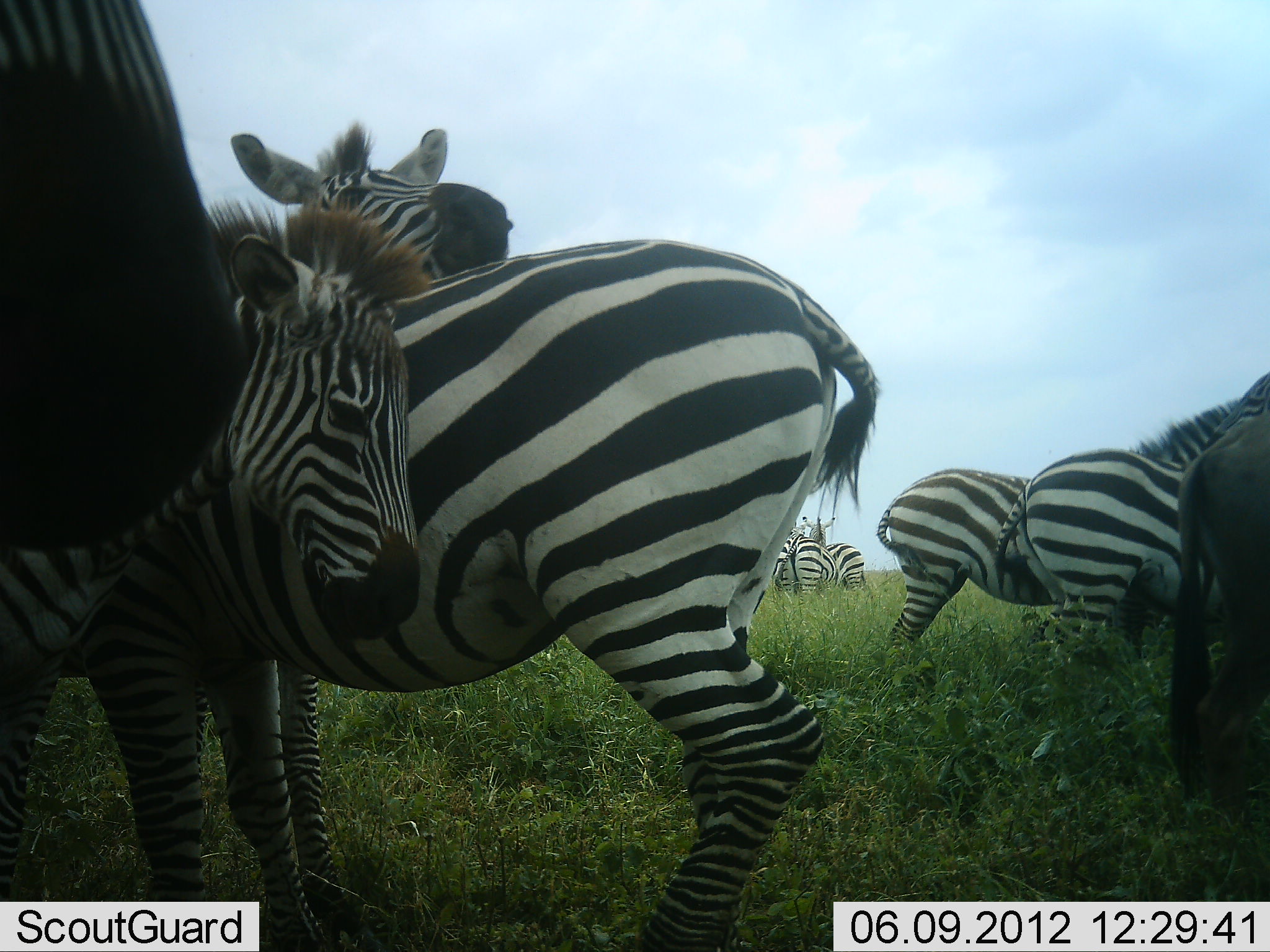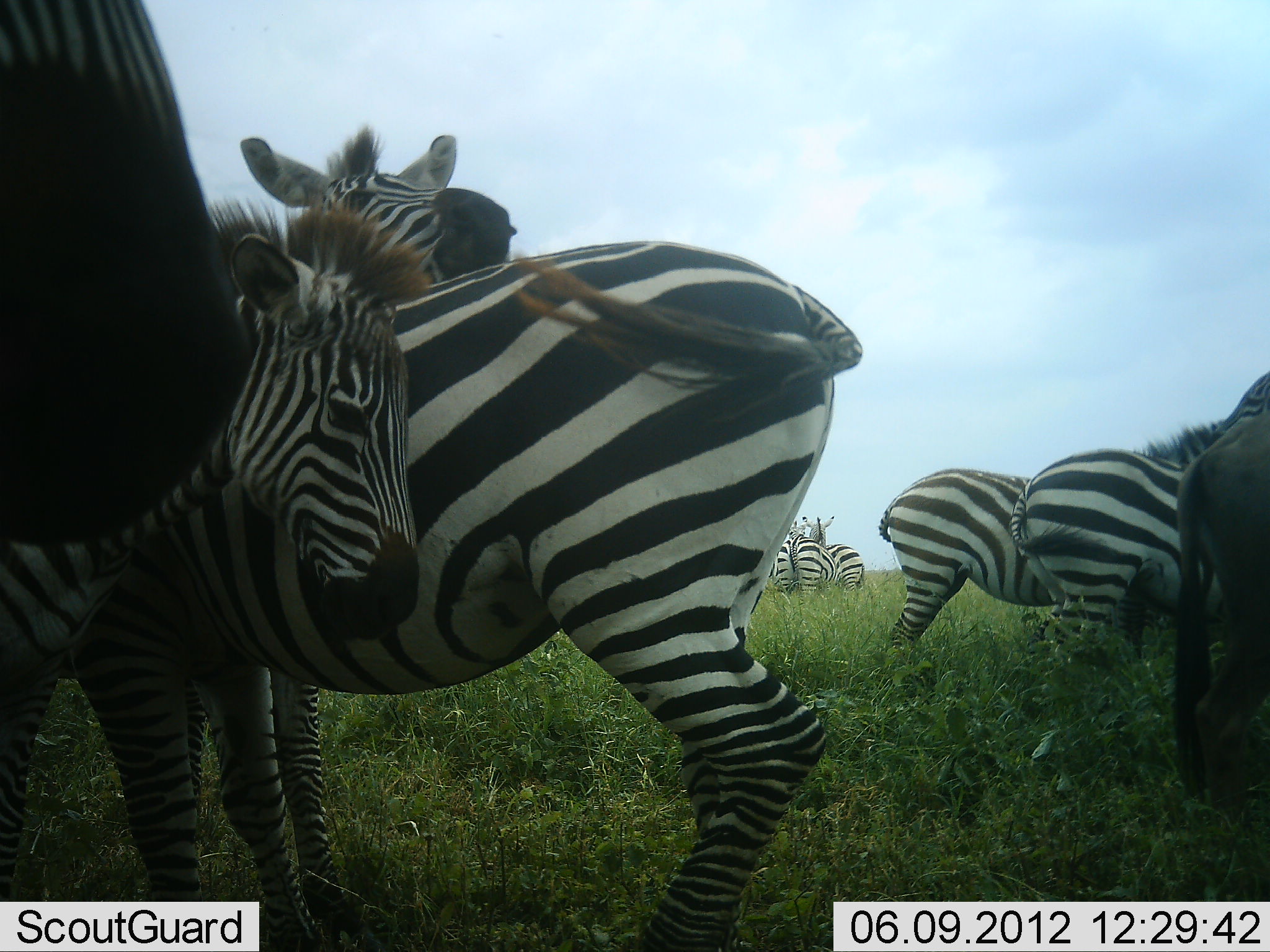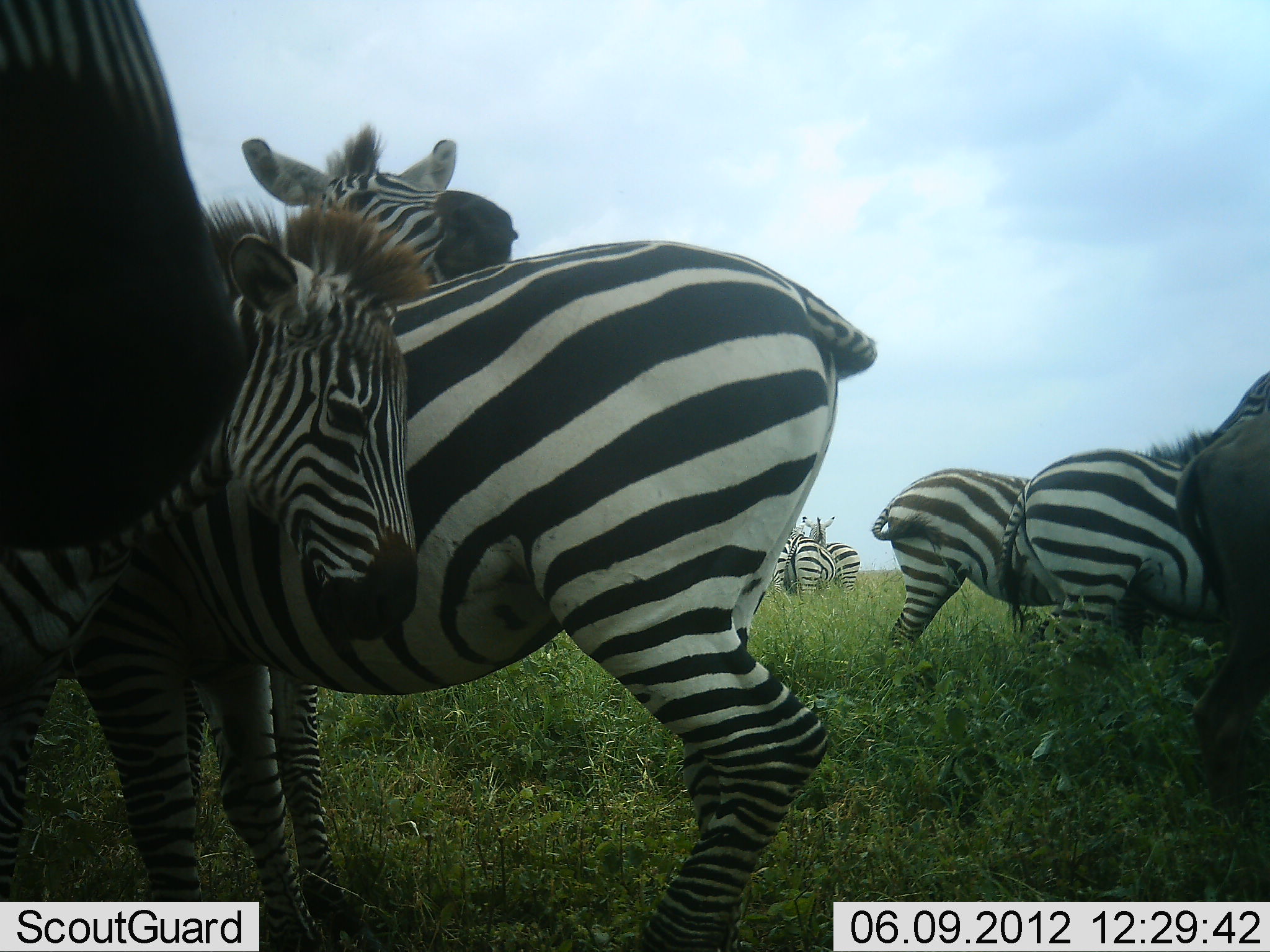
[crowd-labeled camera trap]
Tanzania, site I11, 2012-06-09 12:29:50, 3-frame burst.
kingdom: Animalia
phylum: Chordata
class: Mammalia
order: Perissodactyla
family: Equidae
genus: Equus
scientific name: Equus quagga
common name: plains zebra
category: zebra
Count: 8.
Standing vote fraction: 79%.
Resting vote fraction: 16%.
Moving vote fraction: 0%.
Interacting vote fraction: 42%.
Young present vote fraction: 5%.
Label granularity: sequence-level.